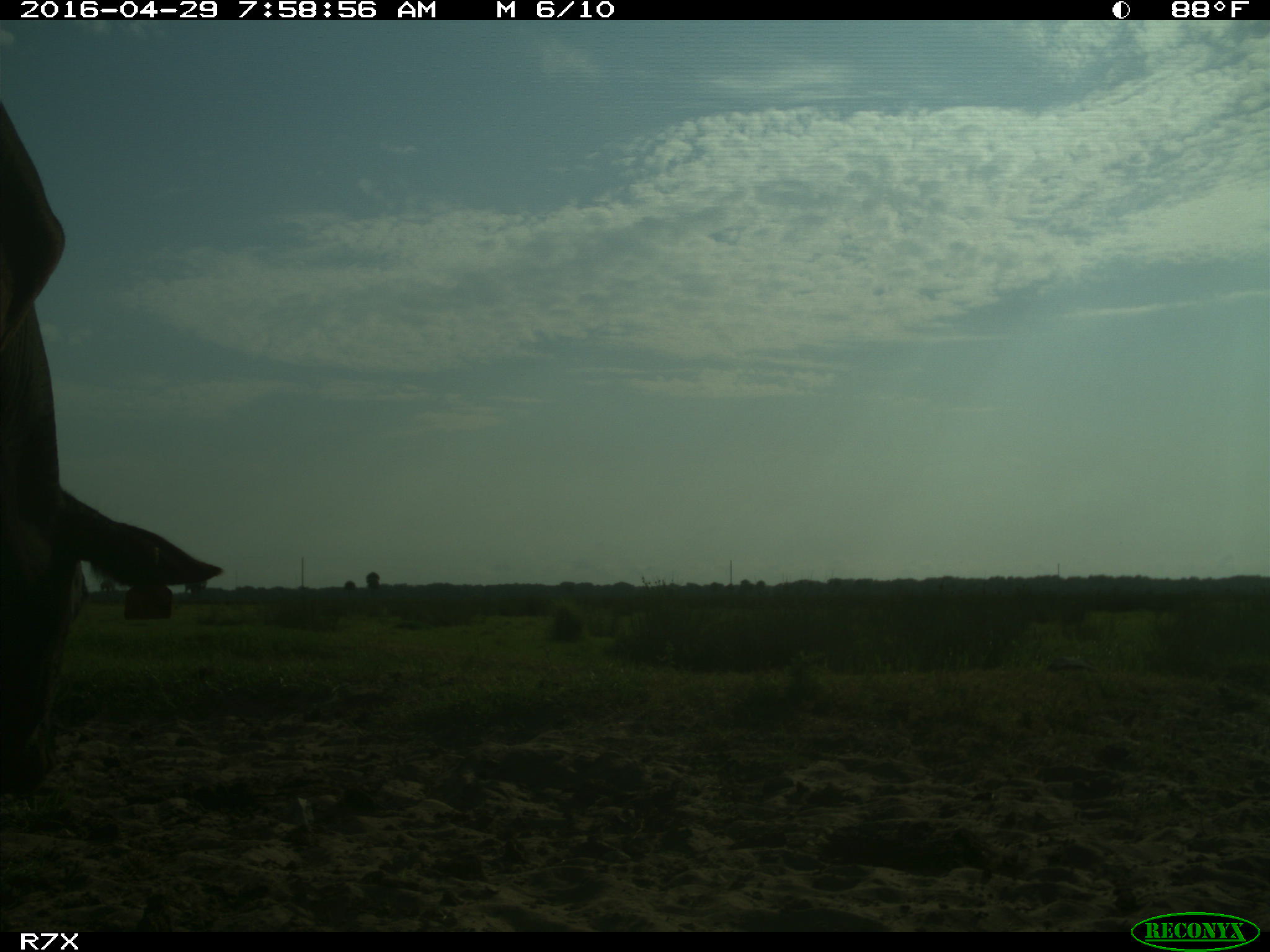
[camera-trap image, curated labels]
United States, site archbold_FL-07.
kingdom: Animalia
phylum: Chordata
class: Mammalia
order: Artiodactyla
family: Bovidae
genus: Bos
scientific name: Bos taurus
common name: domestic cow